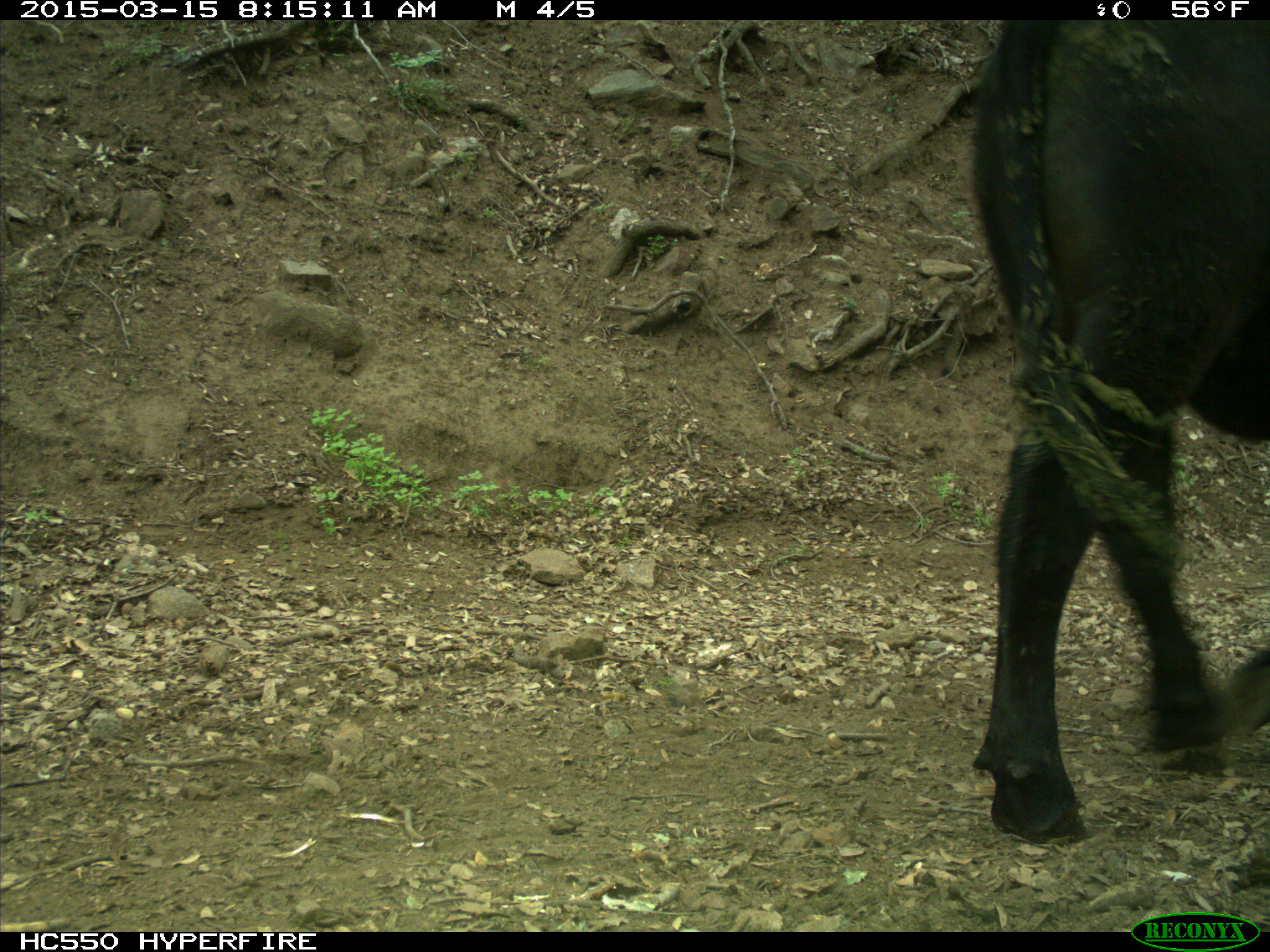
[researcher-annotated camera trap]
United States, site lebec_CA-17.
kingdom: Animalia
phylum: Chordata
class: Mammalia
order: Artiodactyla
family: Bovidae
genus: Bos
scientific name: Bos taurus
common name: domestic cow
Bos taurus (domestic cow).